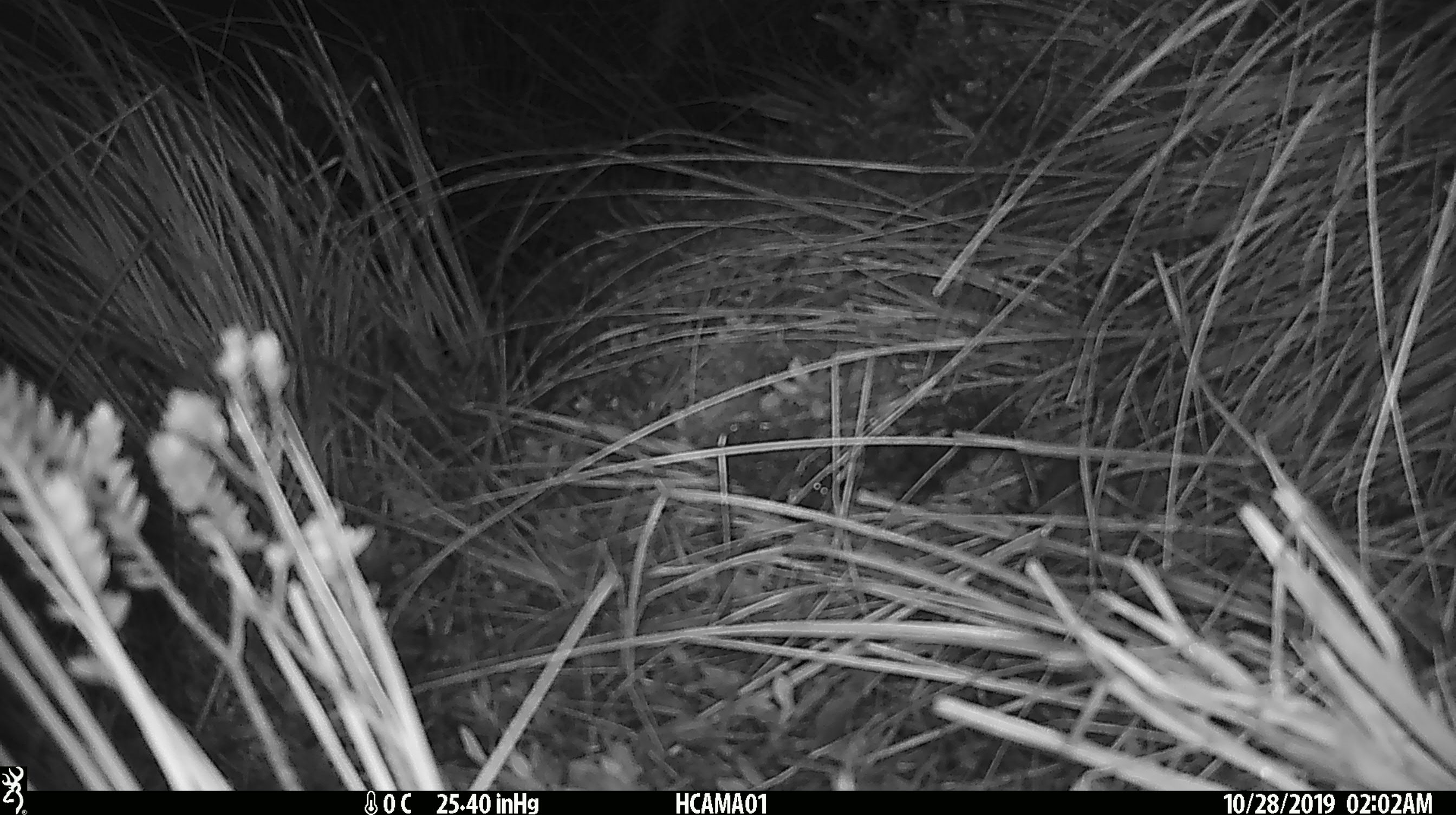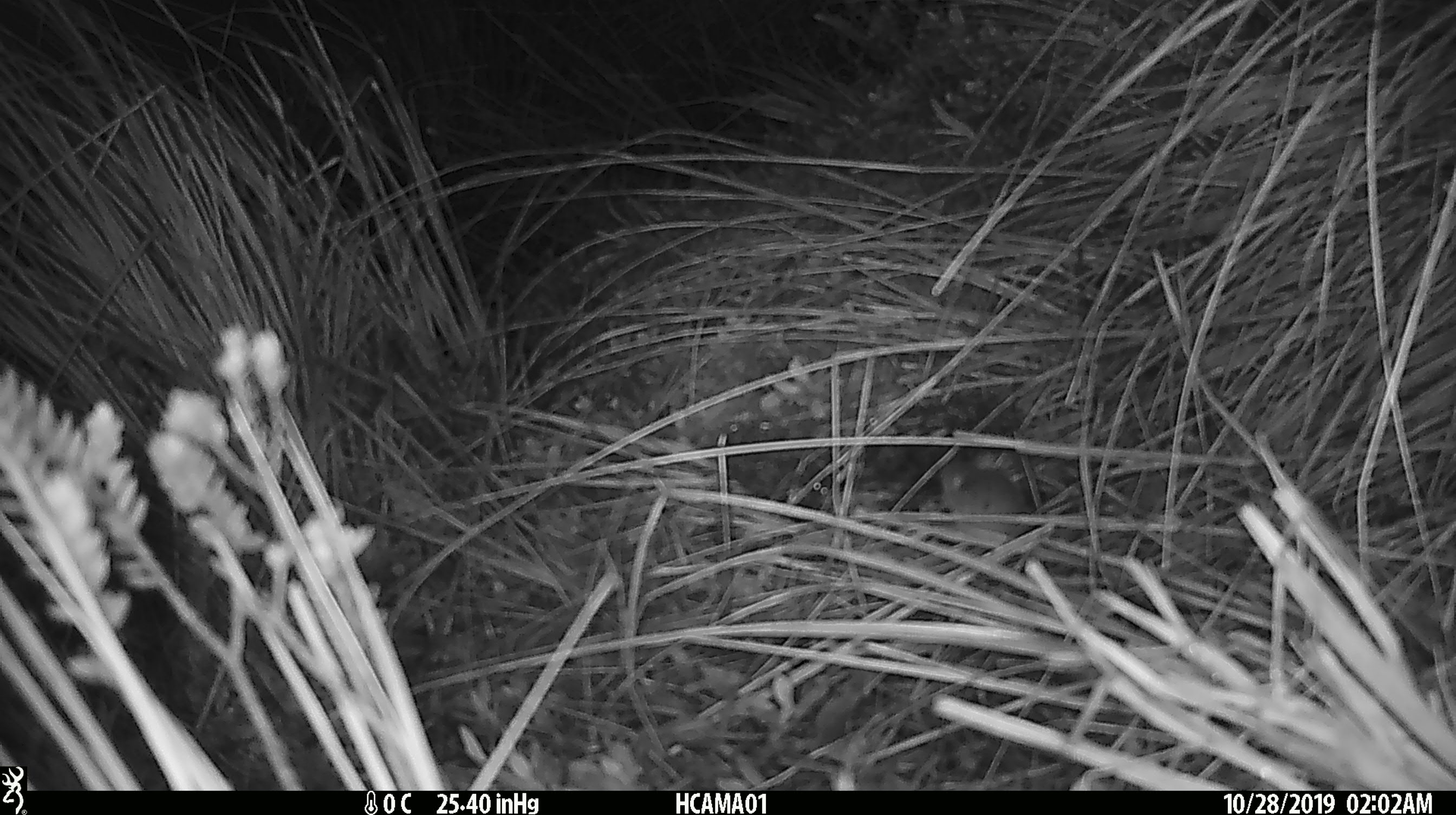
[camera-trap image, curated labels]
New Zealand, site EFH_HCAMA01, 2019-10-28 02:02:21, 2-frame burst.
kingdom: Animalia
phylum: Chordata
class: Mammalia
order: Rodentia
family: Muridae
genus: Mus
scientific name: Mus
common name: mouse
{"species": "mouse (Mus)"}